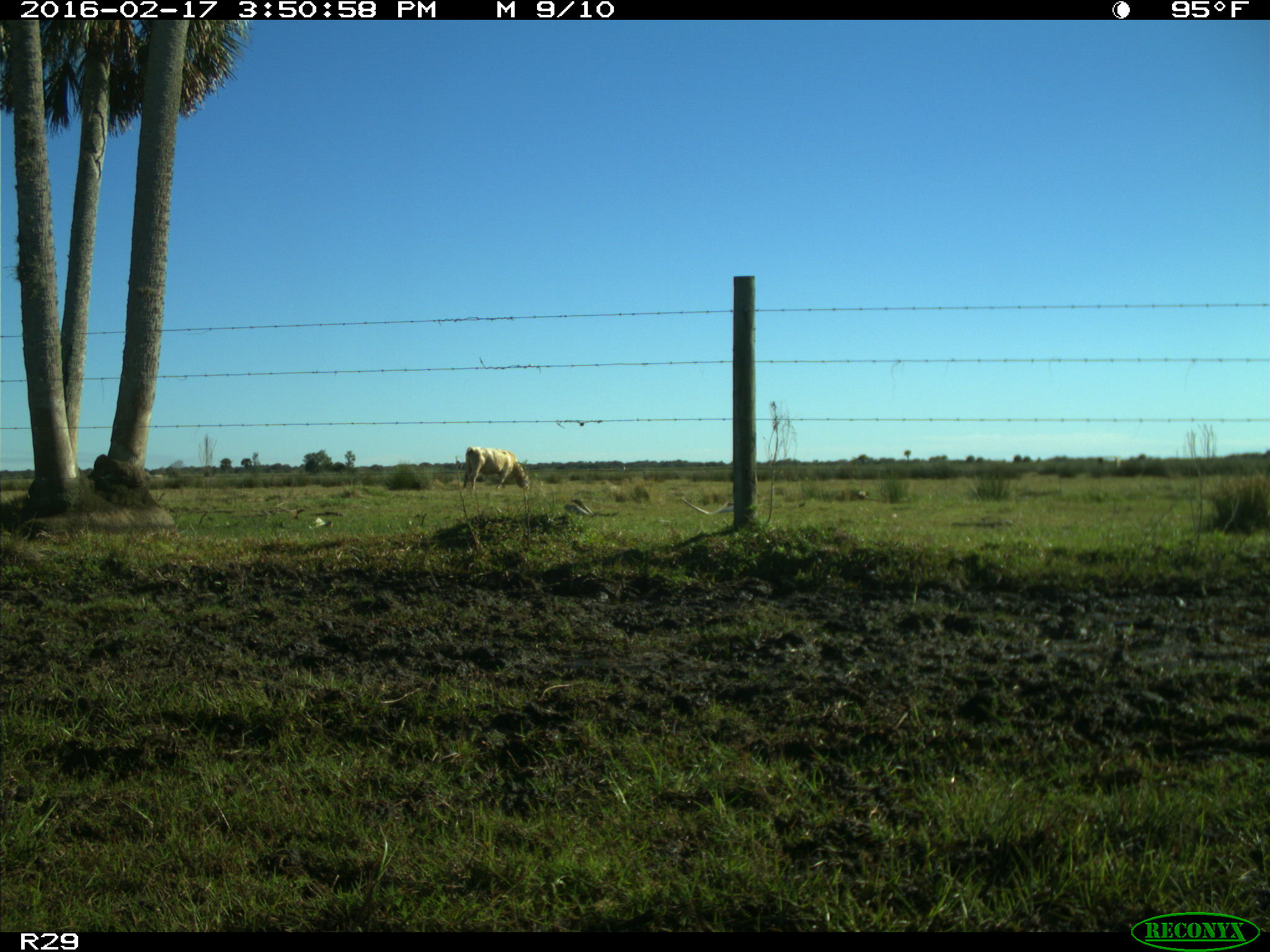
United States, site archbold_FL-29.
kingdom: Animalia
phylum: Chordata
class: Mammalia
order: Artiodactyla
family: Bovidae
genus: Bos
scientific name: Bos taurus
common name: domestic cow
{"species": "Bos taurus (domestic cow)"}